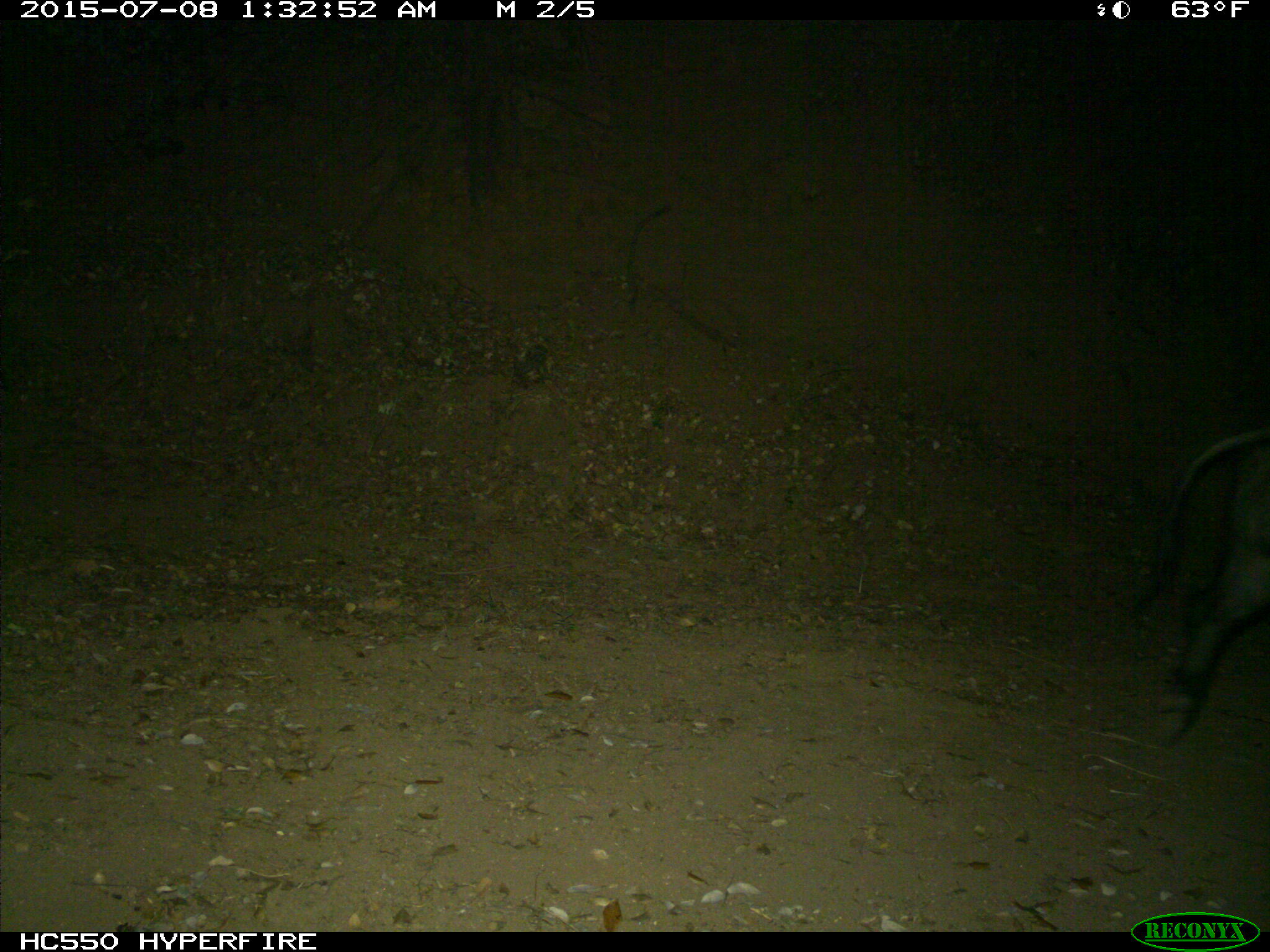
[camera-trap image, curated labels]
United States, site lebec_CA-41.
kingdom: Animalia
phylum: Chordata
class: Mammalia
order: Artiodactyla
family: Suidae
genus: Sus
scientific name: Sus scrofa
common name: wild boar